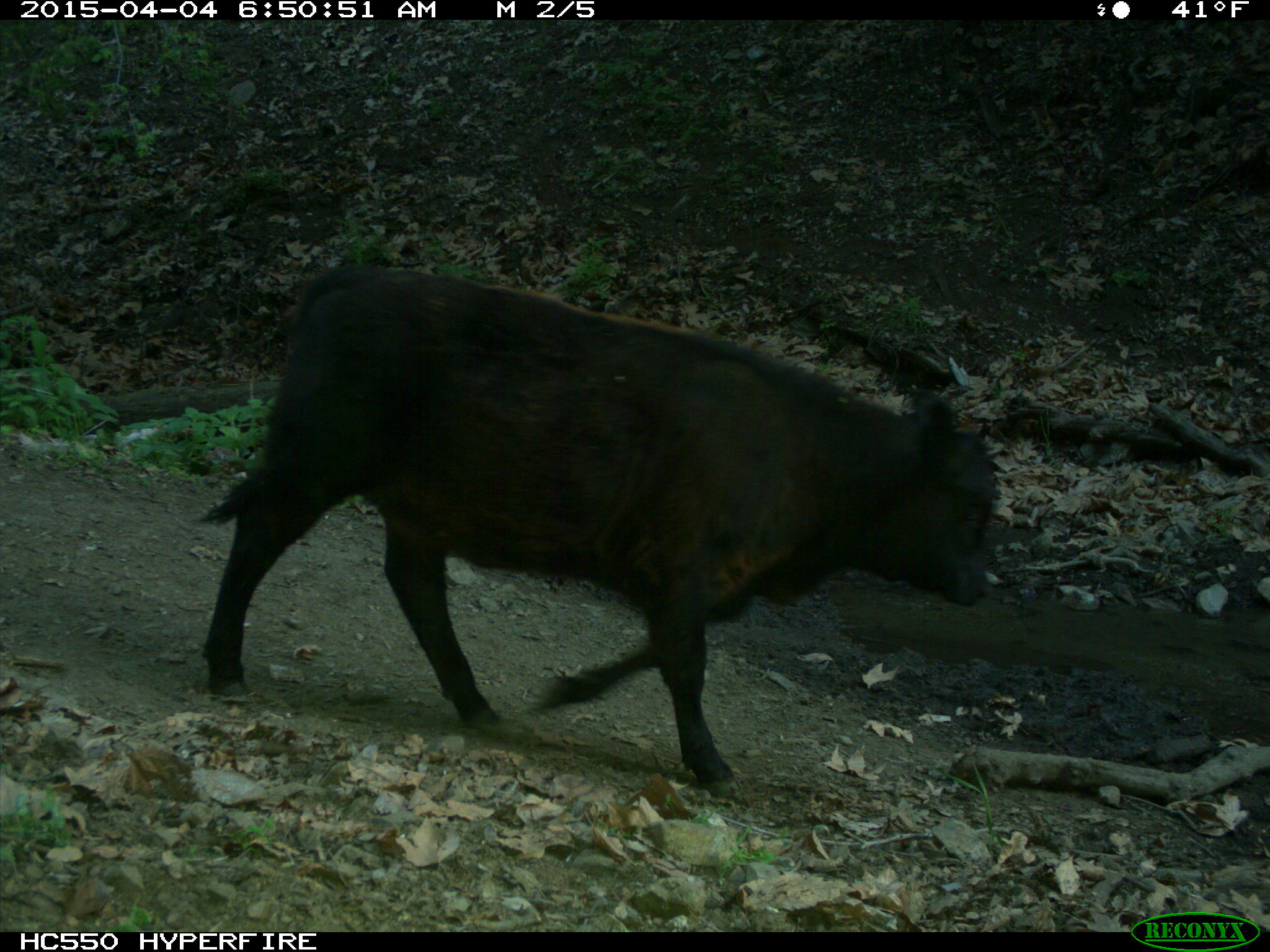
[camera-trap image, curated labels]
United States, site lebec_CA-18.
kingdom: Animalia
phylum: Chordata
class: Mammalia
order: Artiodactyla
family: Bovidae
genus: Bos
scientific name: Bos taurus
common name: domestic cow